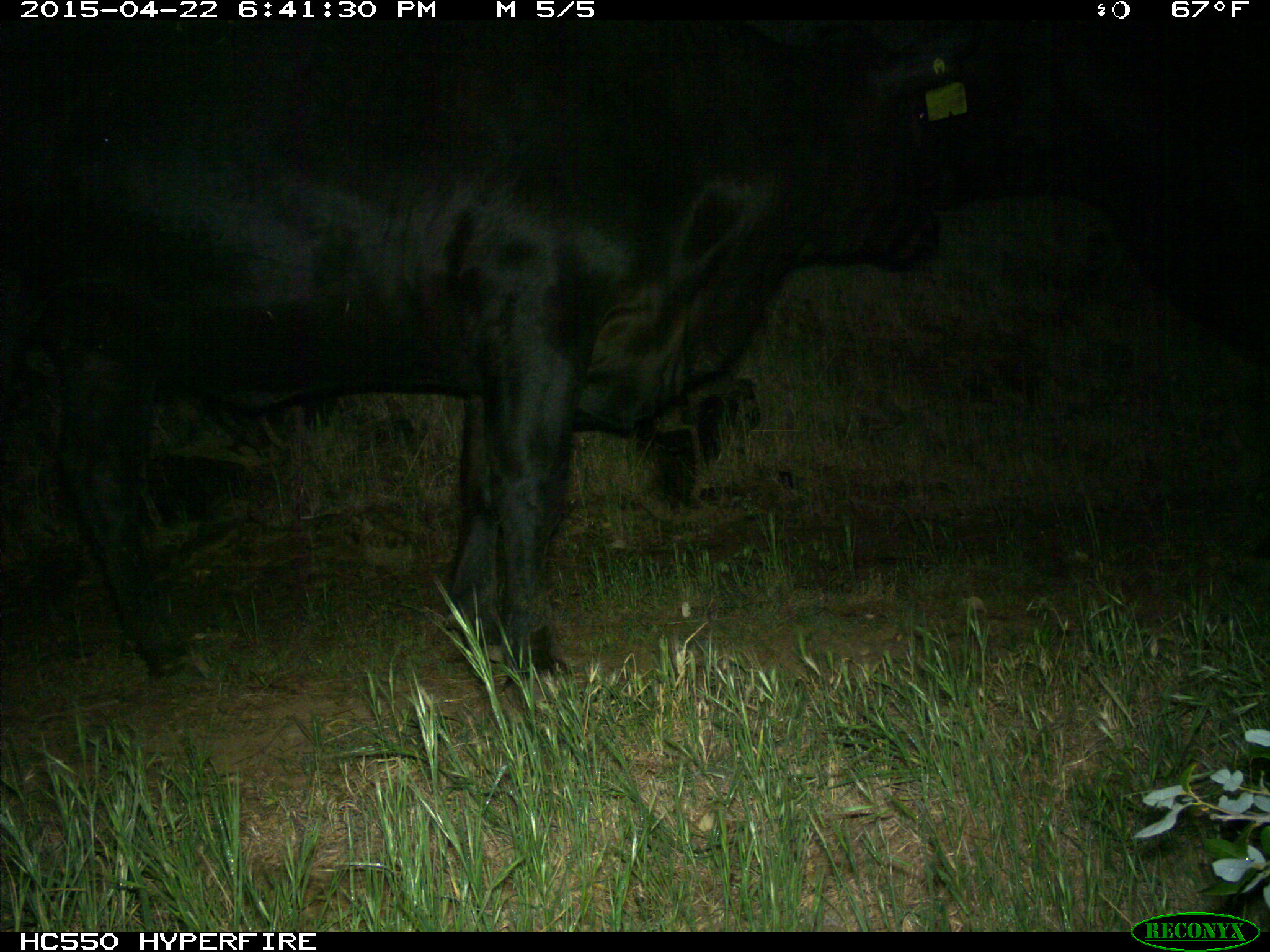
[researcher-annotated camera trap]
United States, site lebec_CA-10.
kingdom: Animalia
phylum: Chordata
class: Mammalia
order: Artiodactyla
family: Bovidae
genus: Bos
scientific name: Bos taurus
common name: domestic cow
Bos taurus (domestic cow).